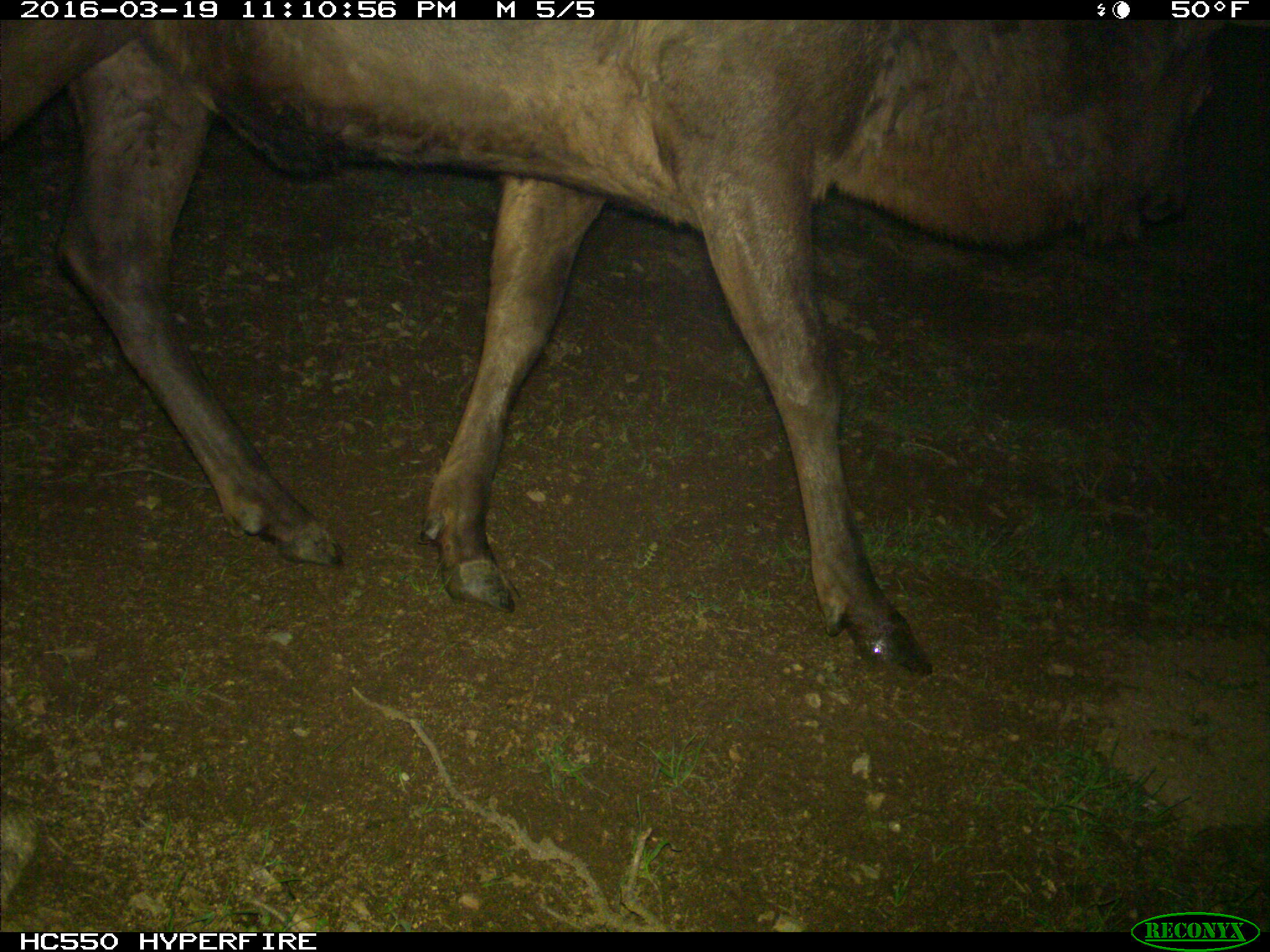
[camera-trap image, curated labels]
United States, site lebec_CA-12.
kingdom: Animalia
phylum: Chordata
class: Mammalia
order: Artiodactyla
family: Cervidae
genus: Cervus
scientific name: Cervus canadensis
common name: elk